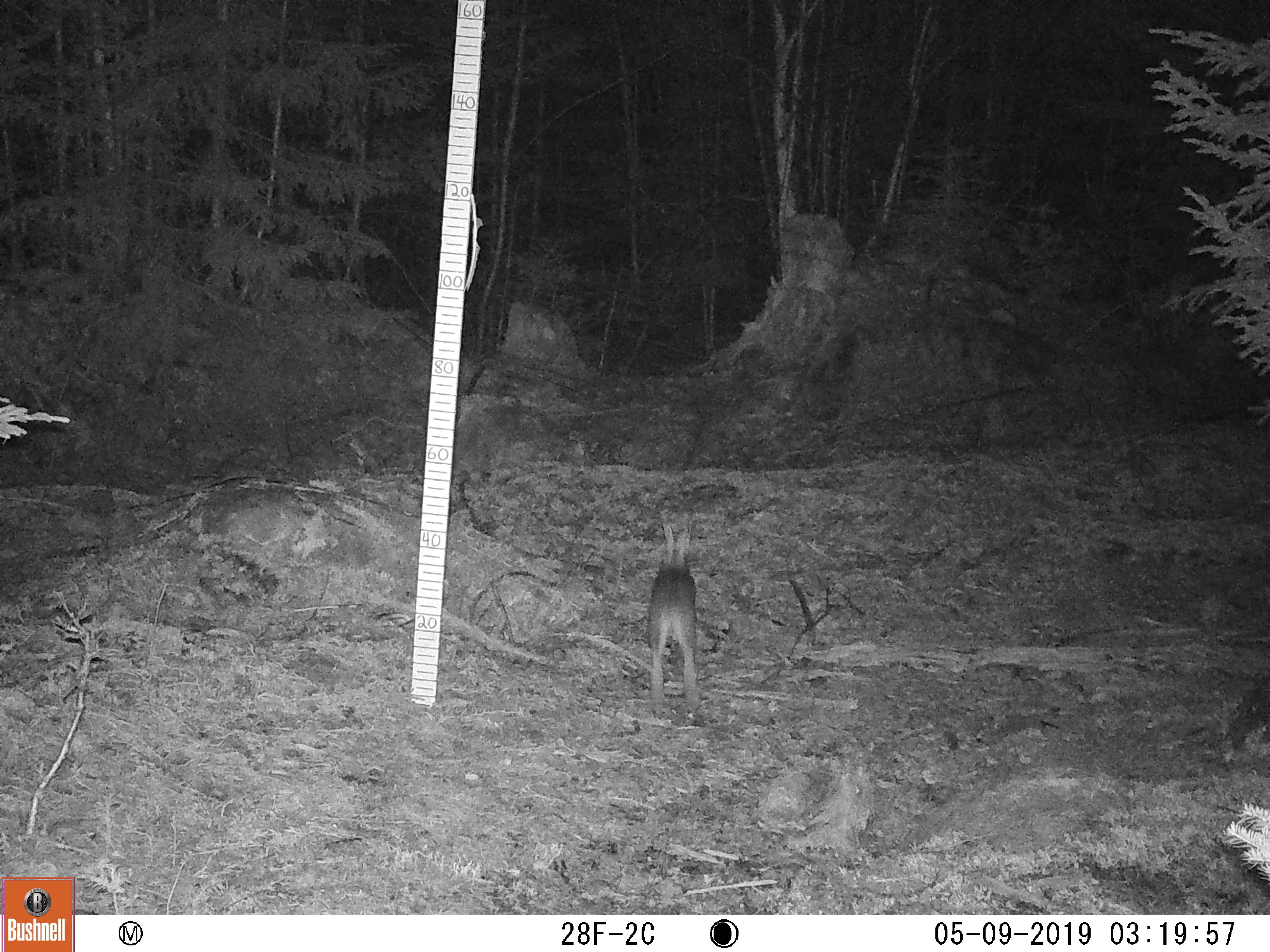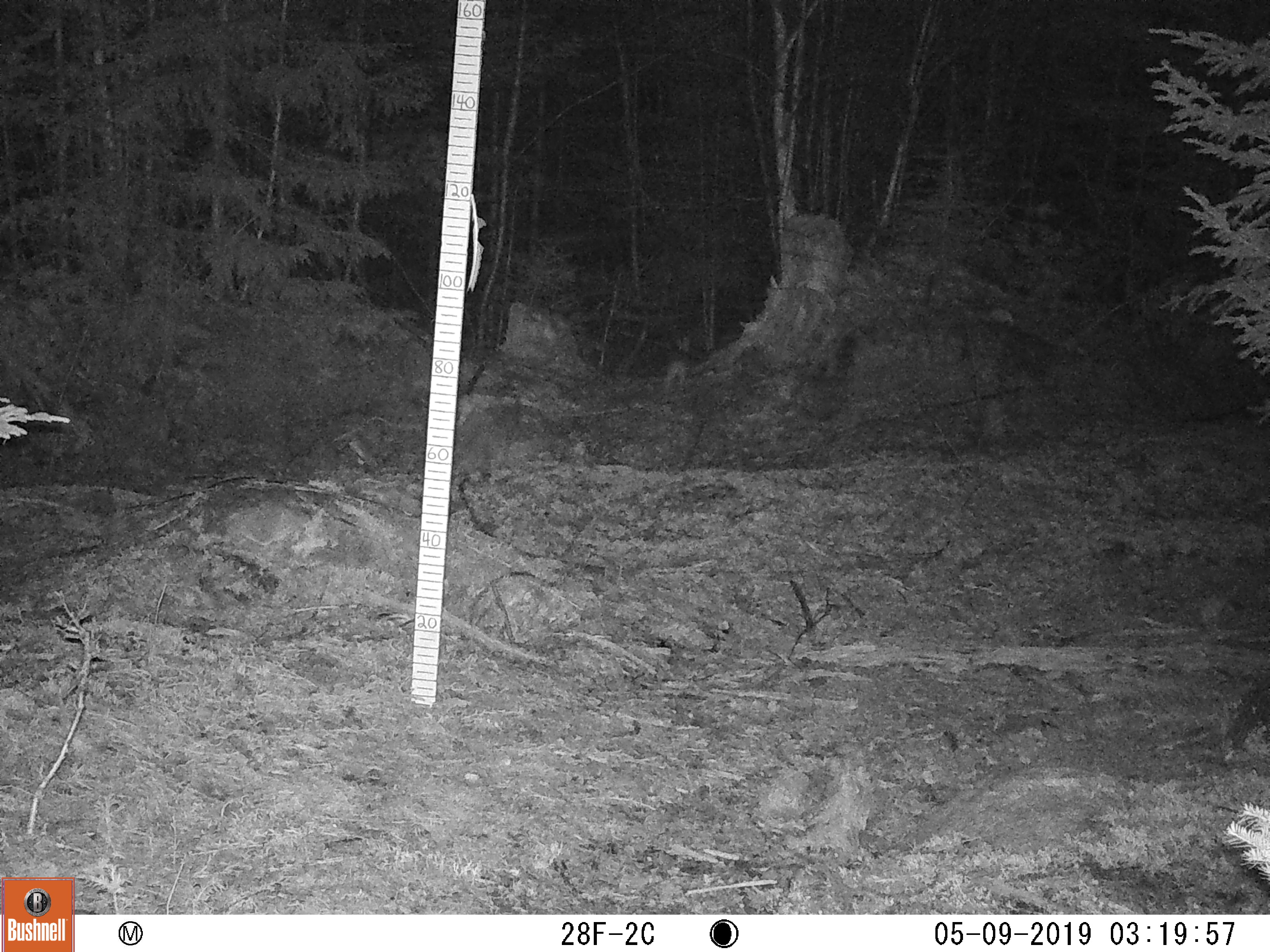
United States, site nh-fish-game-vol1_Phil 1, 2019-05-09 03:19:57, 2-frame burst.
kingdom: Animalia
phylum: Chordata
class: Mammalia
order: Lagomorpha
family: Leporidae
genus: Lepus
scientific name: Lepus americanus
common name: snowshoe hare